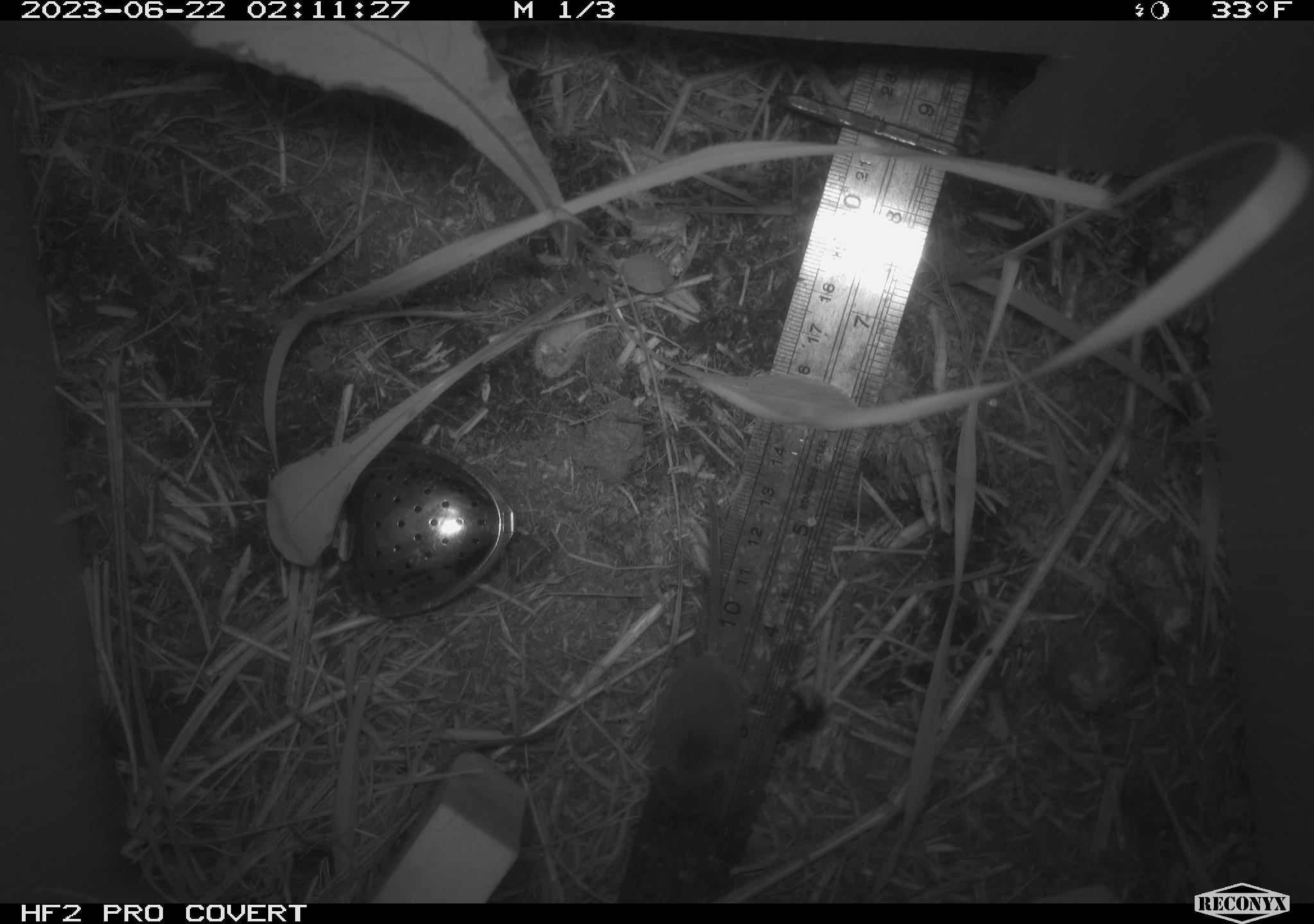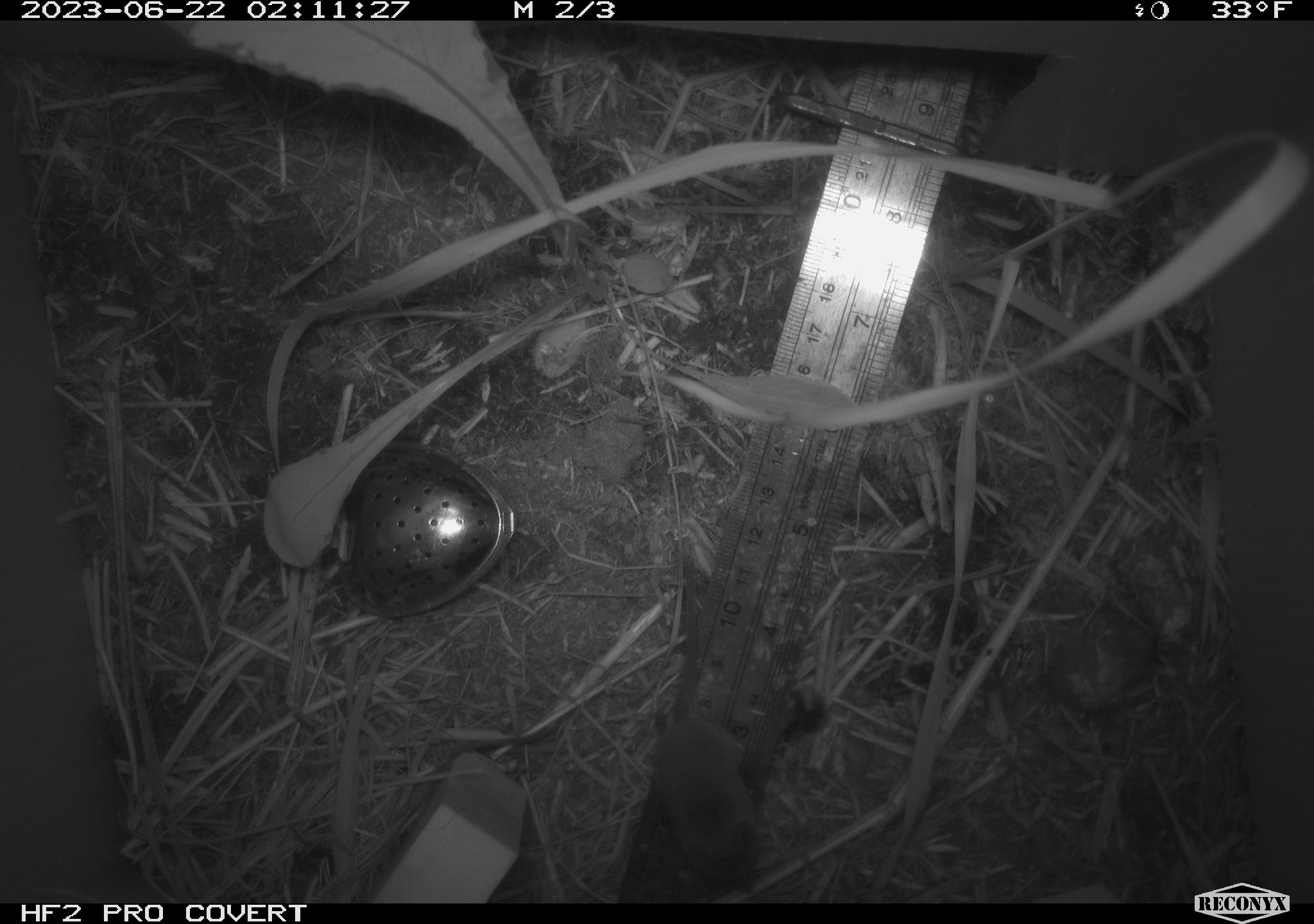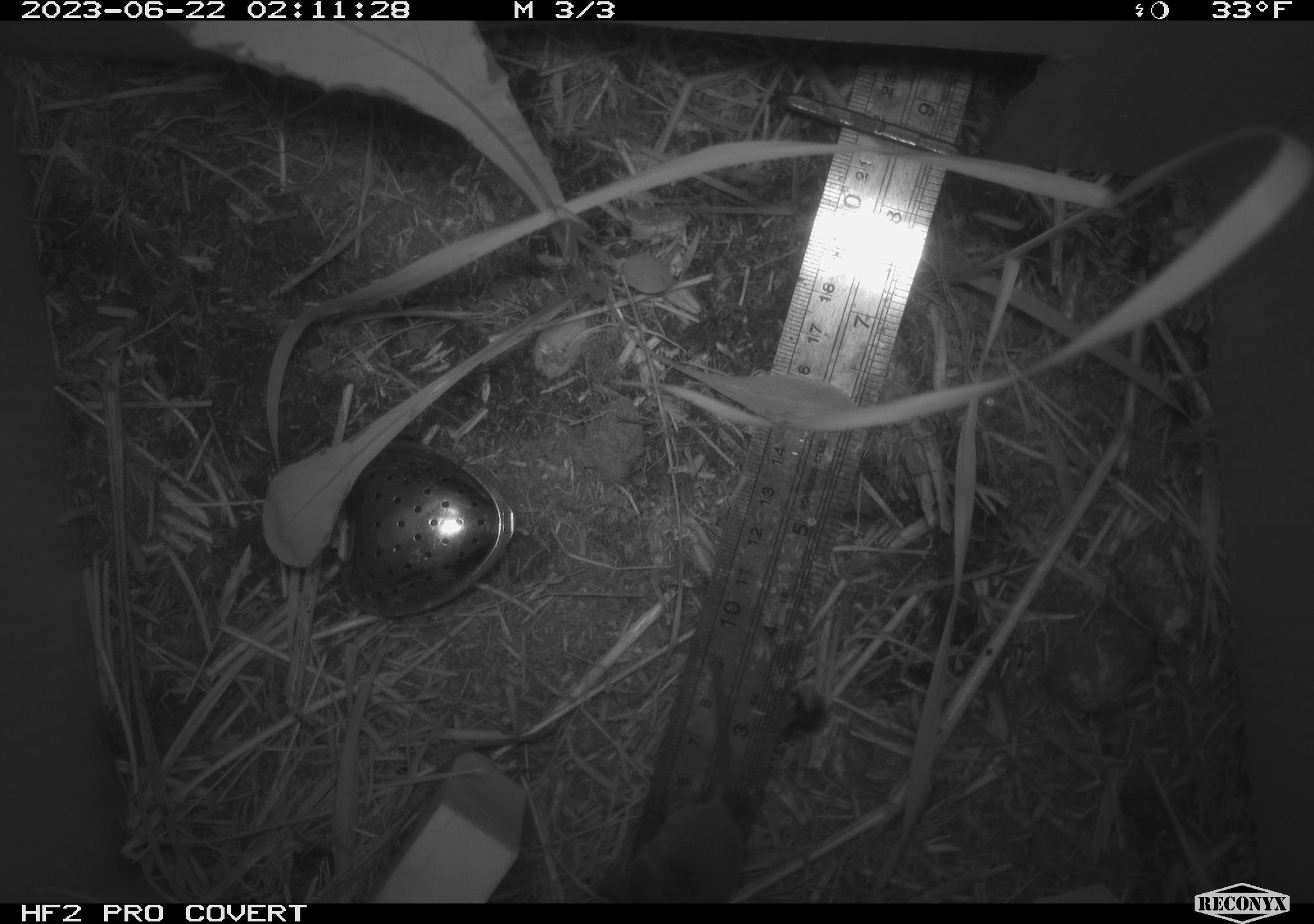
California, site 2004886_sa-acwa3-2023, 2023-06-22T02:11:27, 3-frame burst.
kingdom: Animalia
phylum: Chordata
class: Mammalia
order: Eulipotyphla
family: Soricidae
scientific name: Soricidae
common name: shrews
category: soricidae family